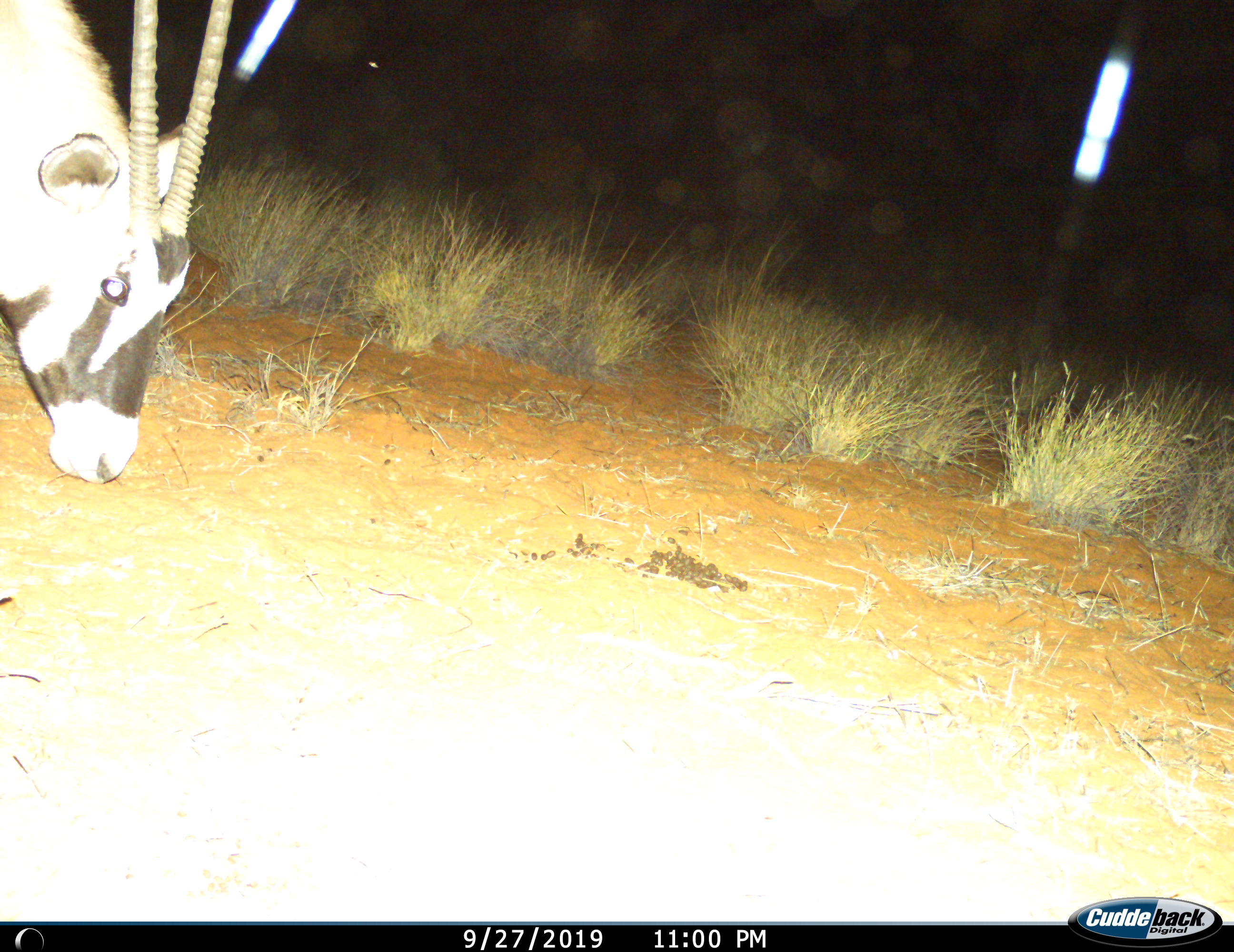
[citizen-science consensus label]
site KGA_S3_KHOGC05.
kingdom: Animalia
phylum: Chordata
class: Mammalia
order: Artiodactyla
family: Bovidae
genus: Oryx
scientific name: Oryx gazella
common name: gemsbok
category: oryx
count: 1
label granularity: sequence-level